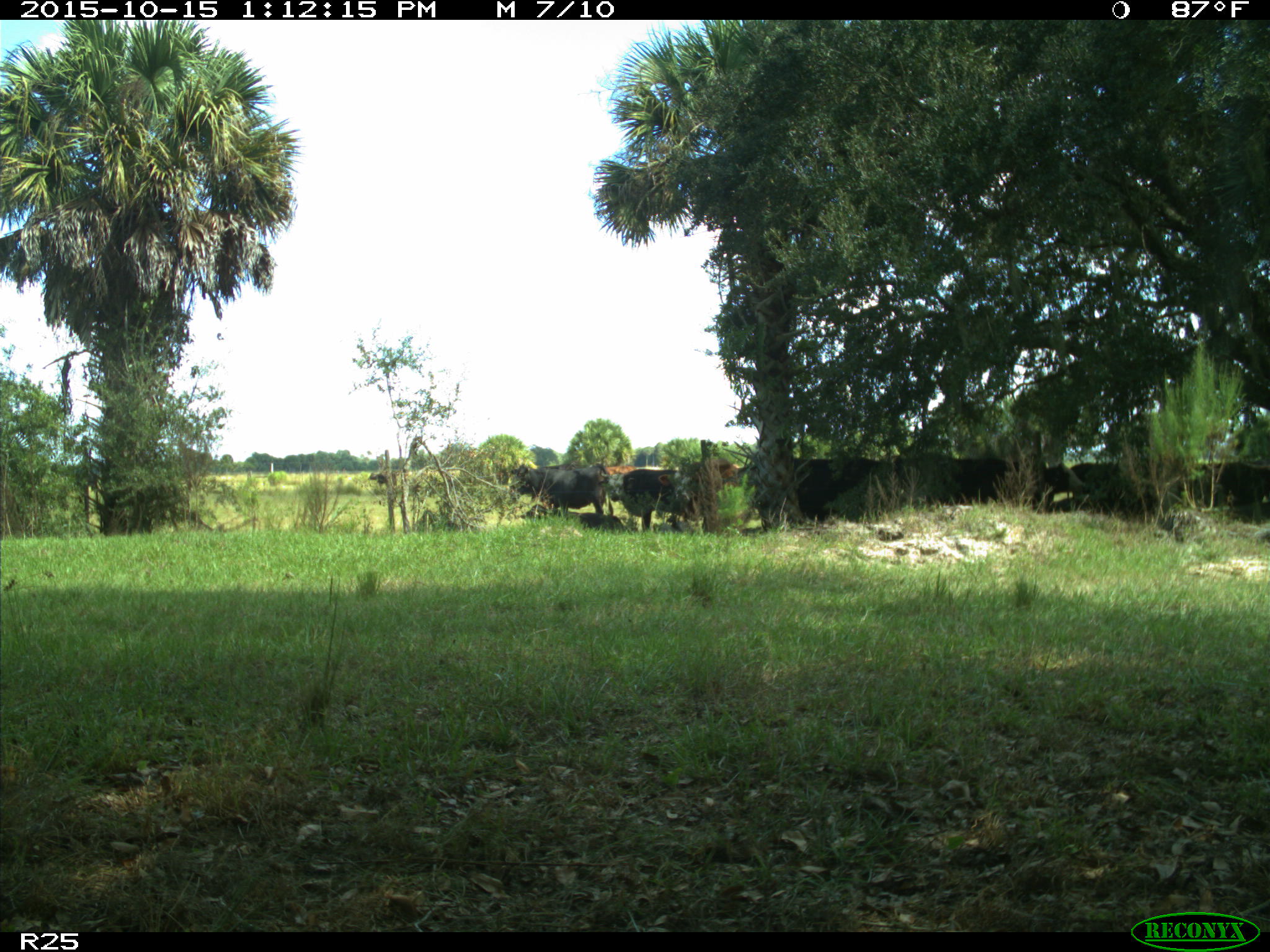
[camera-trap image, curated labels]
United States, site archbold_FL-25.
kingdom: Animalia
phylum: Chordata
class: Mammalia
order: Artiodactyla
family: Bovidae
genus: Bos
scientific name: Bos taurus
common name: domestic cow